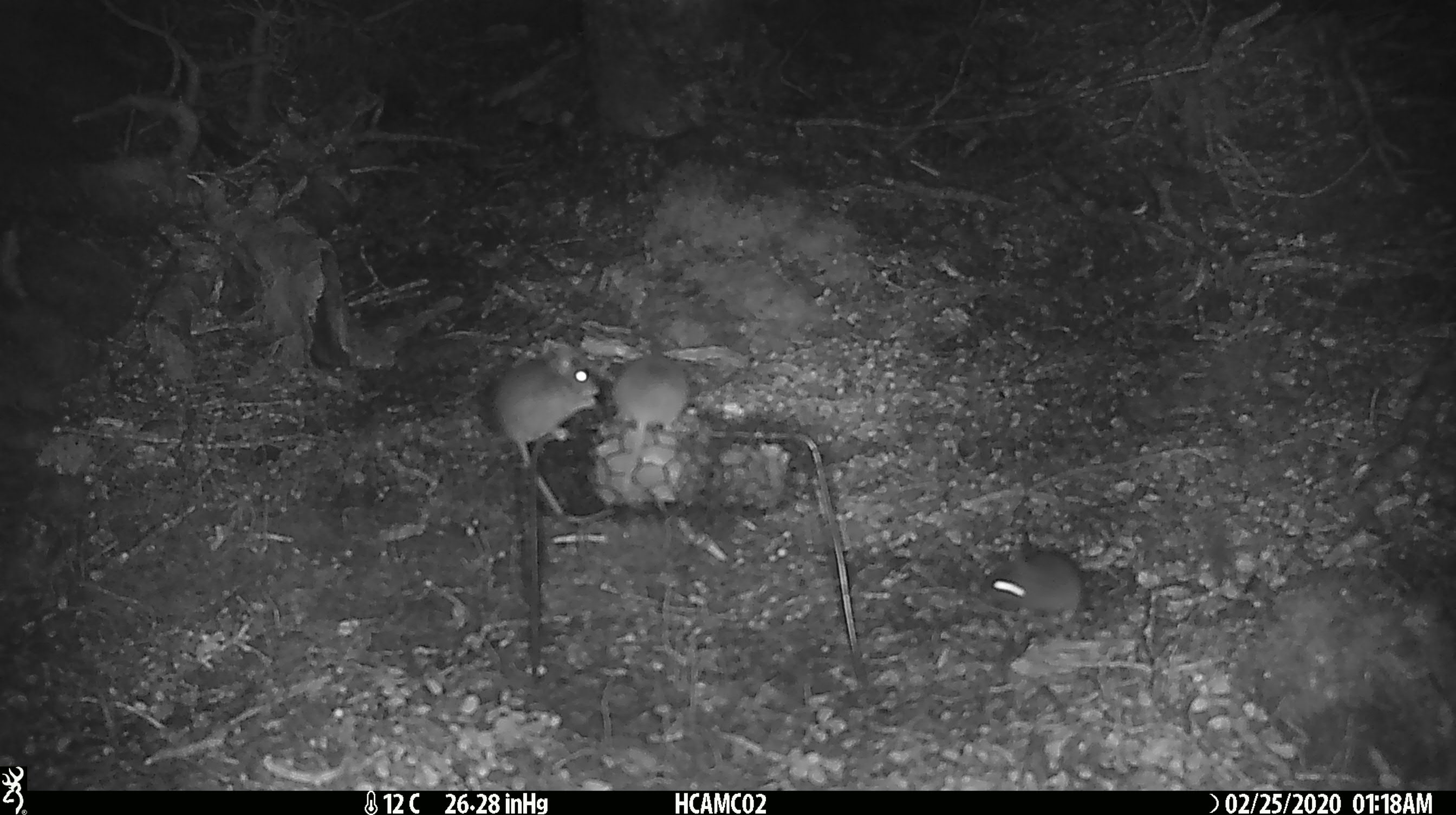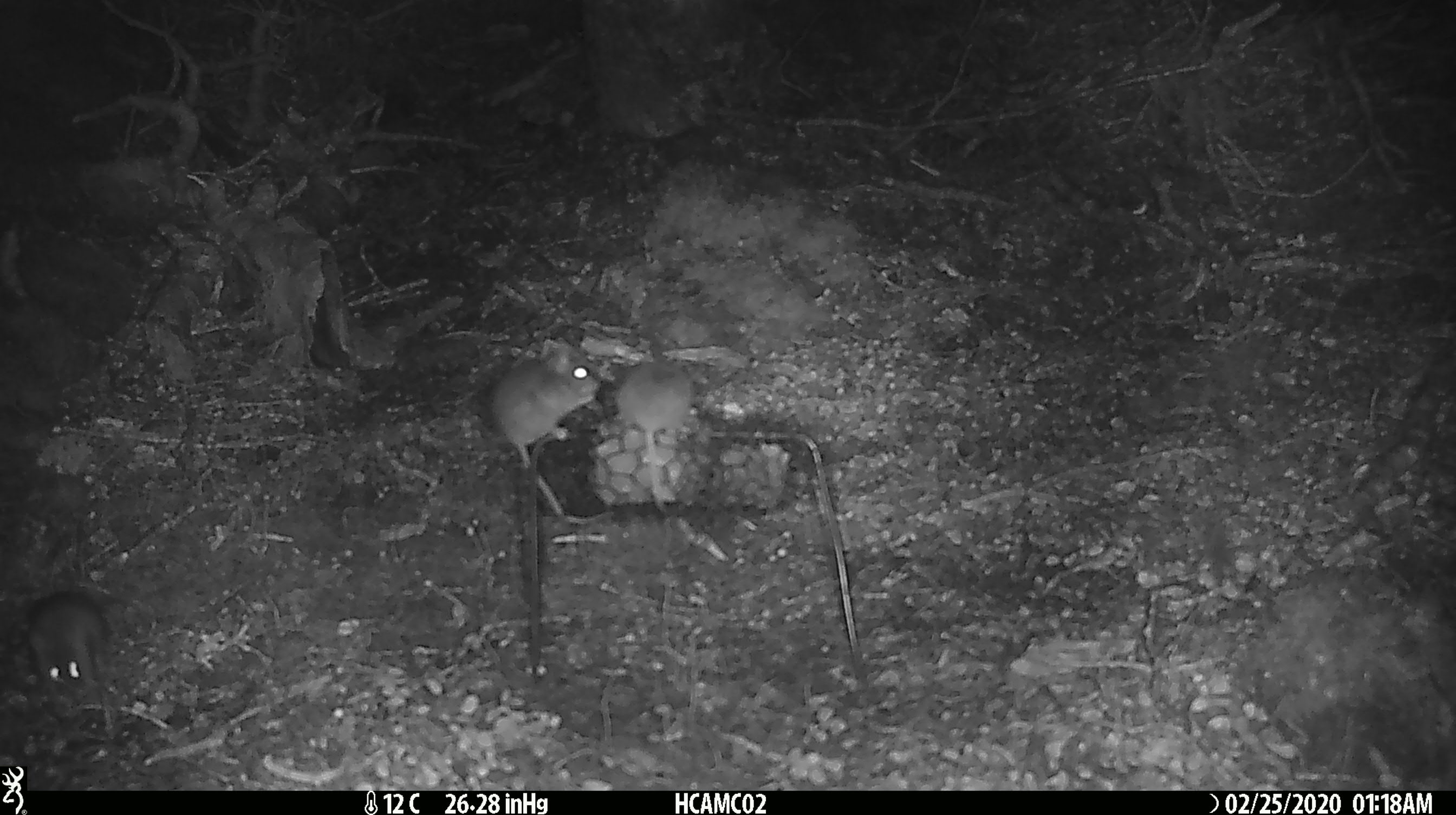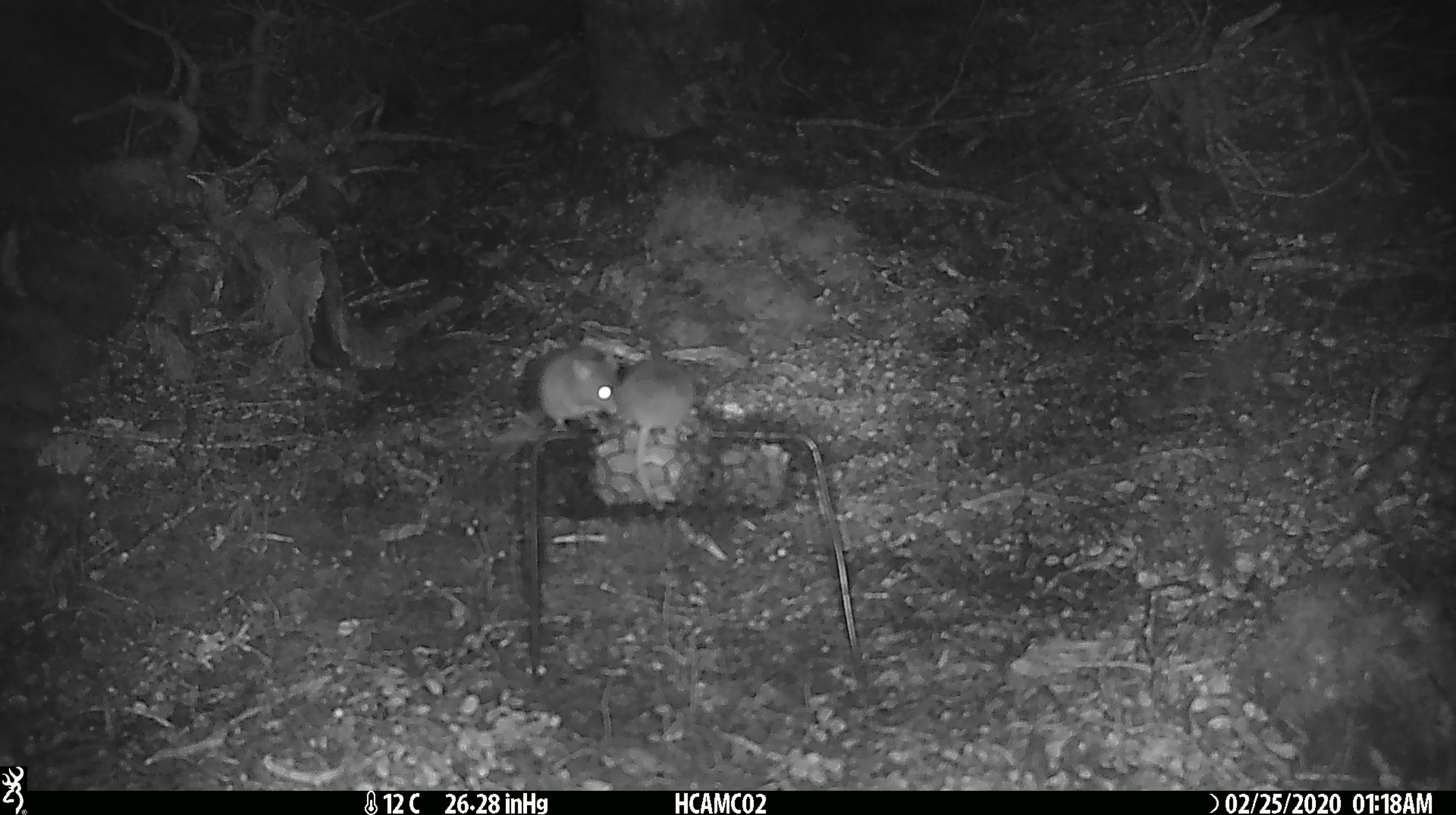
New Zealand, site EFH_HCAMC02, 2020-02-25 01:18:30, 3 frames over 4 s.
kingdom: Animalia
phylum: Chordata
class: Mammalia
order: Rodentia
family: Muridae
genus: Mus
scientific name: Mus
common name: mouse